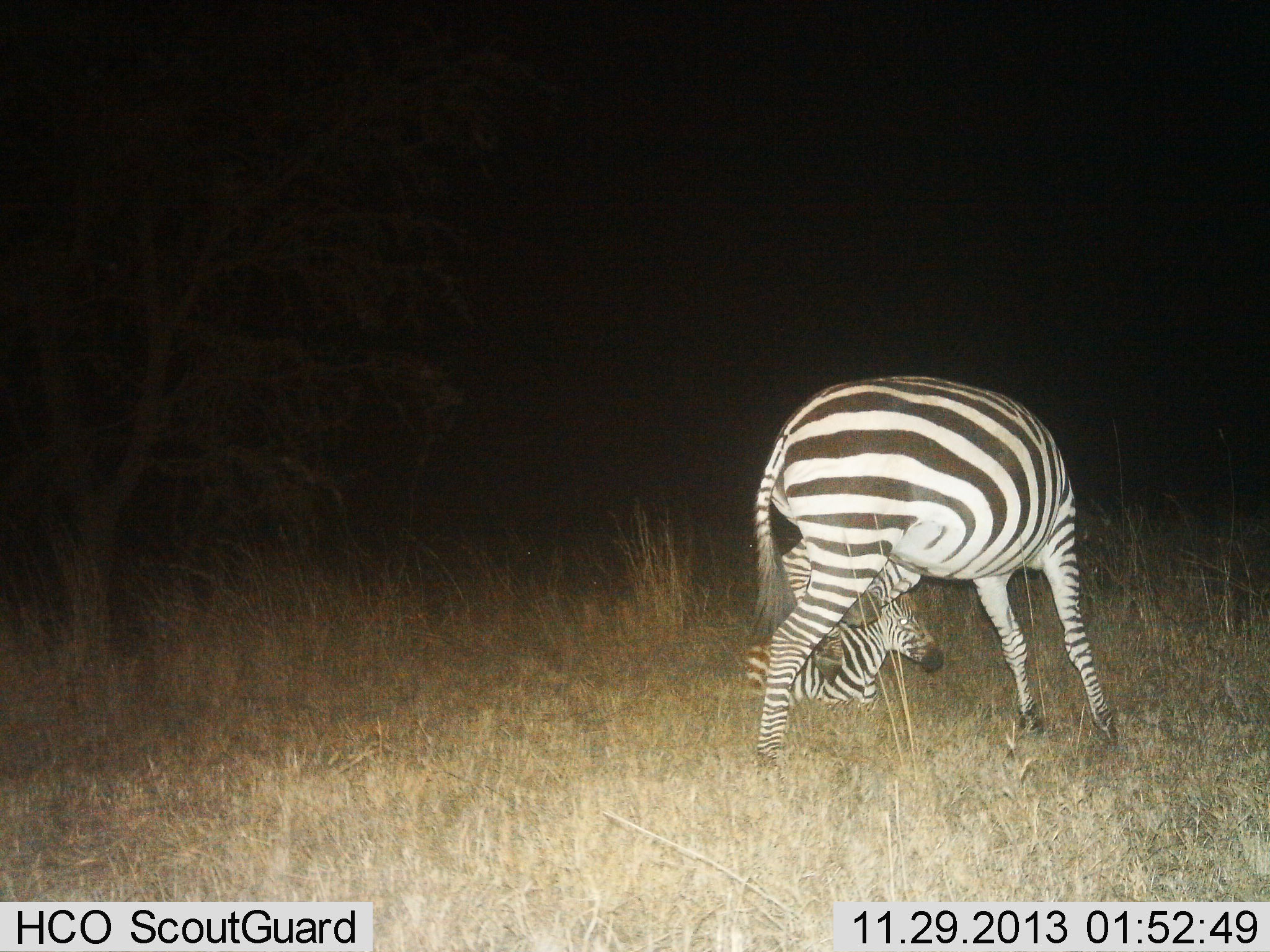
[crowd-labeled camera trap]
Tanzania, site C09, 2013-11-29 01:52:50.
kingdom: Animalia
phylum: Chordata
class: Mammalia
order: Perissodactyla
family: Equidae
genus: Equus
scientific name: Equus quagga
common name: plains zebra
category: zebra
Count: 2.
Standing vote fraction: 70%.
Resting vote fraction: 80%.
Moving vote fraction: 0%.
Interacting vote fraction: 20%.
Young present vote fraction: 70%.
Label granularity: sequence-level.